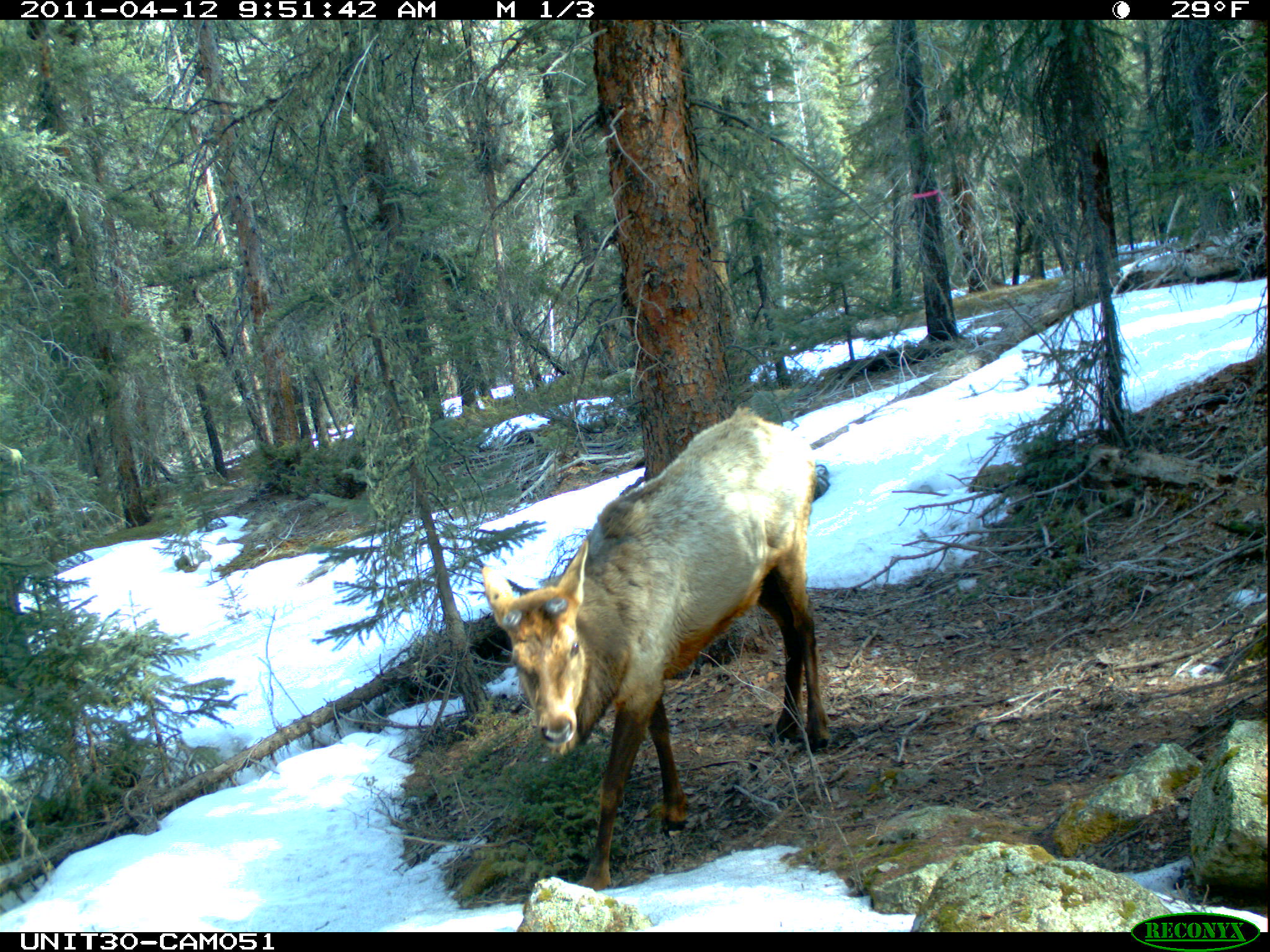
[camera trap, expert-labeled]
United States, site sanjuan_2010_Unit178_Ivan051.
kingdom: Animalia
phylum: Chordata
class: Mammalia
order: Artiodactyla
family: Cervidae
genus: Cervus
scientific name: Cervus elaphus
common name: red deer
Cervus elaphus (red deer).